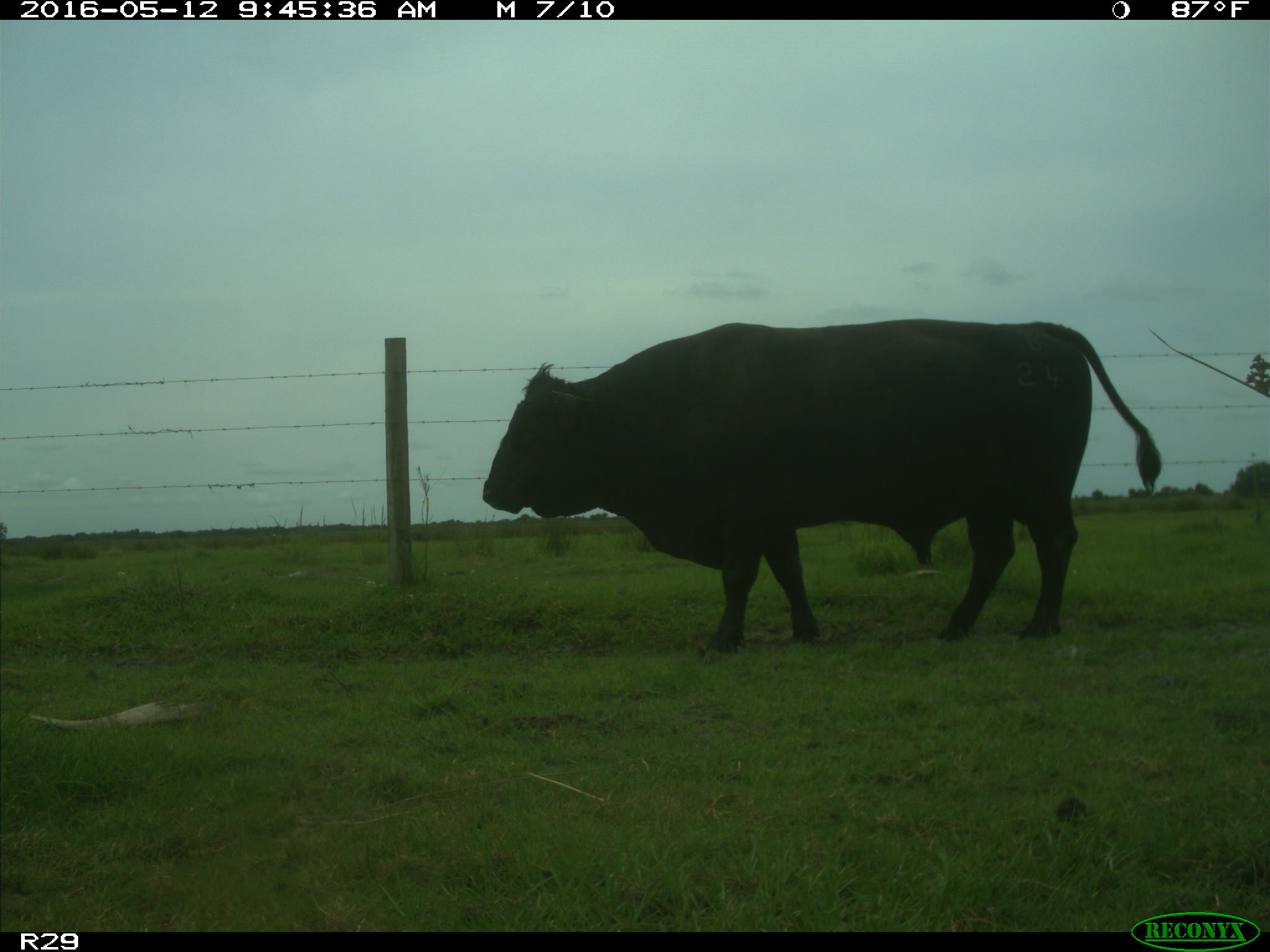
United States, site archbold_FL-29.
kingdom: Animalia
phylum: Chordata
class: Mammalia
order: Artiodactyla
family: Bovidae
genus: Bos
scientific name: Bos taurus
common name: domestic cow